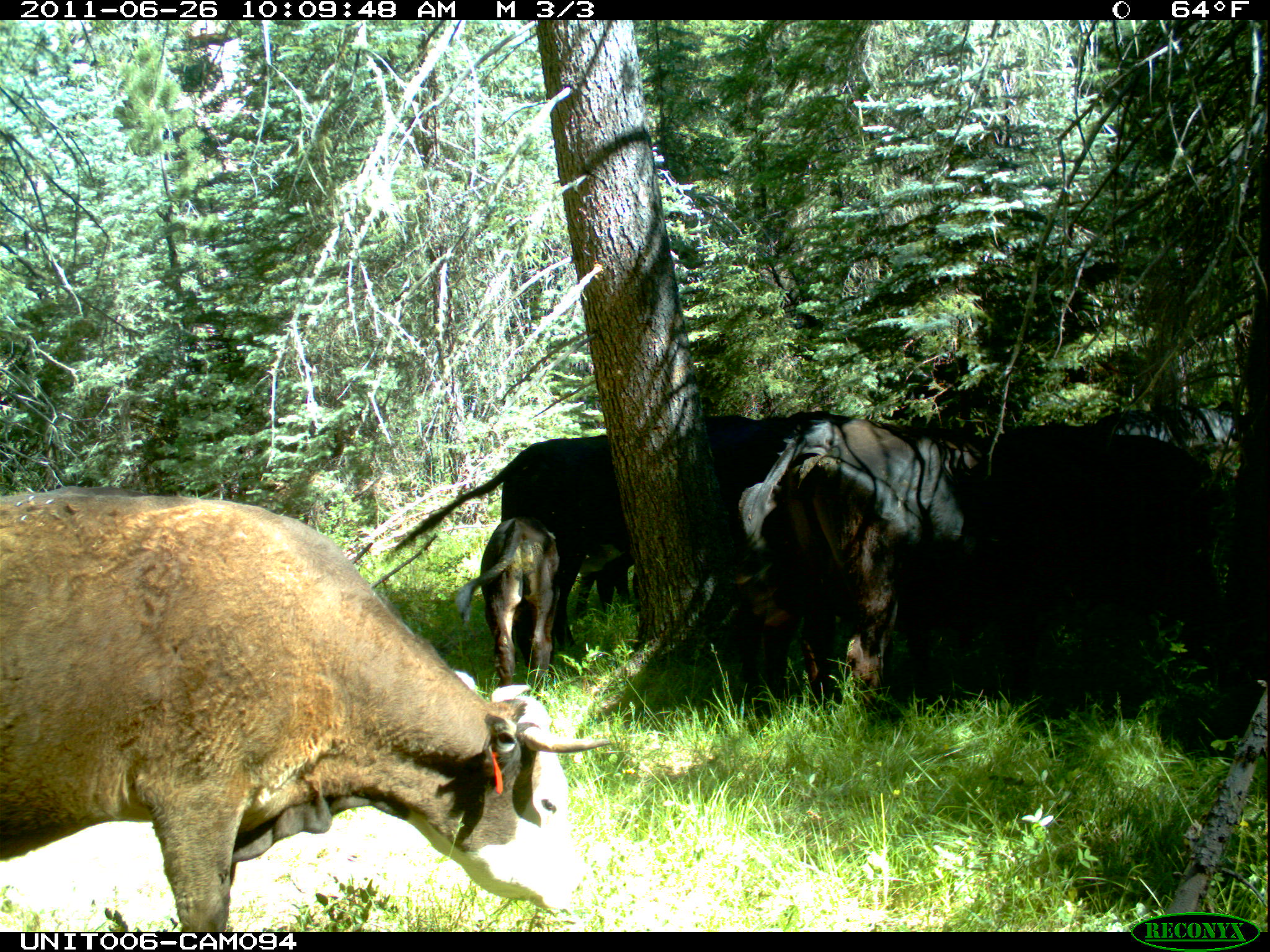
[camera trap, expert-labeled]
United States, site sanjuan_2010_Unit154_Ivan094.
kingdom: Animalia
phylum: Chordata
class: Mammalia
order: Artiodactyla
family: Bovidae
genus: Bos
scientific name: Bos taurus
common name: domestic cow